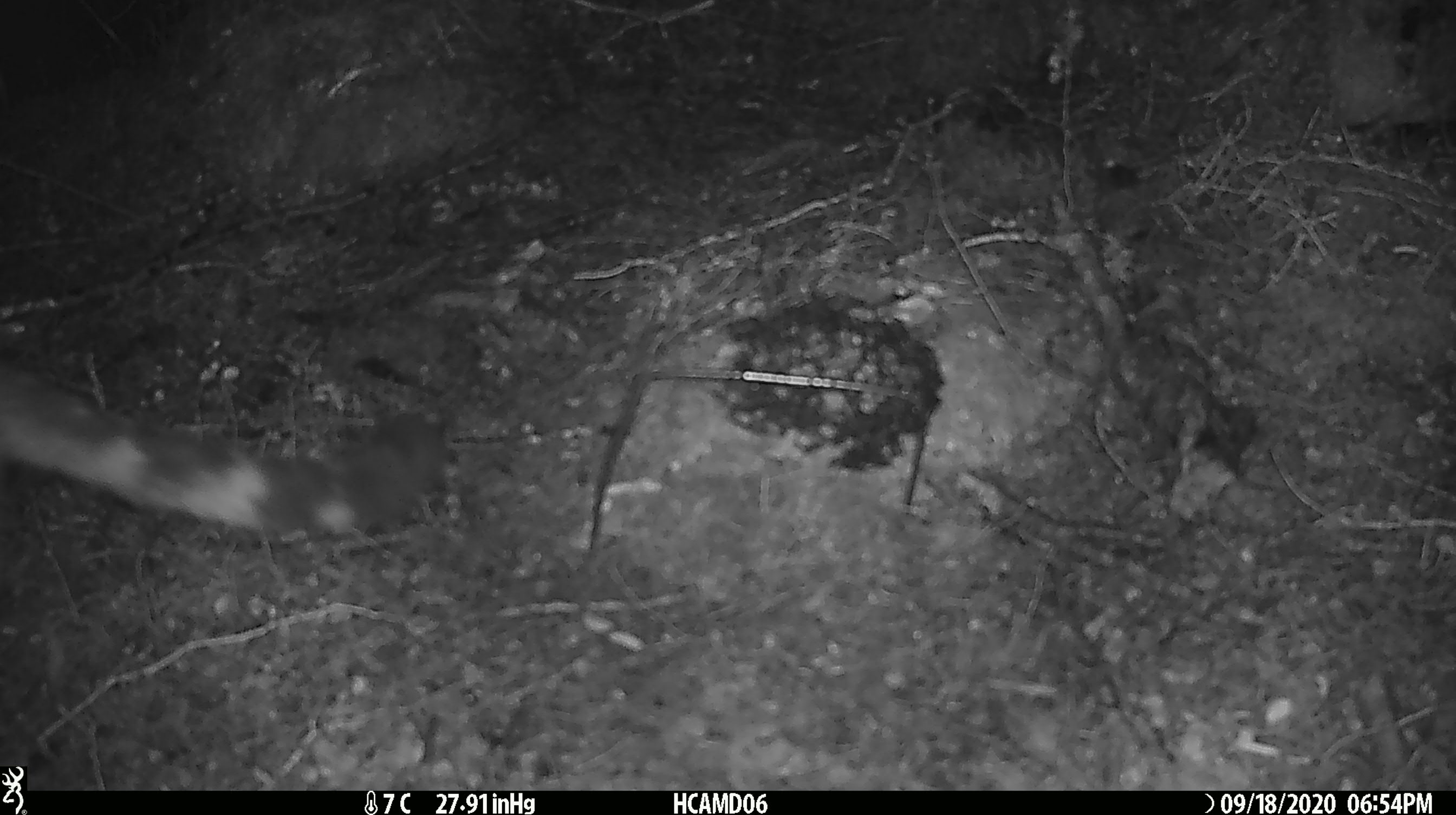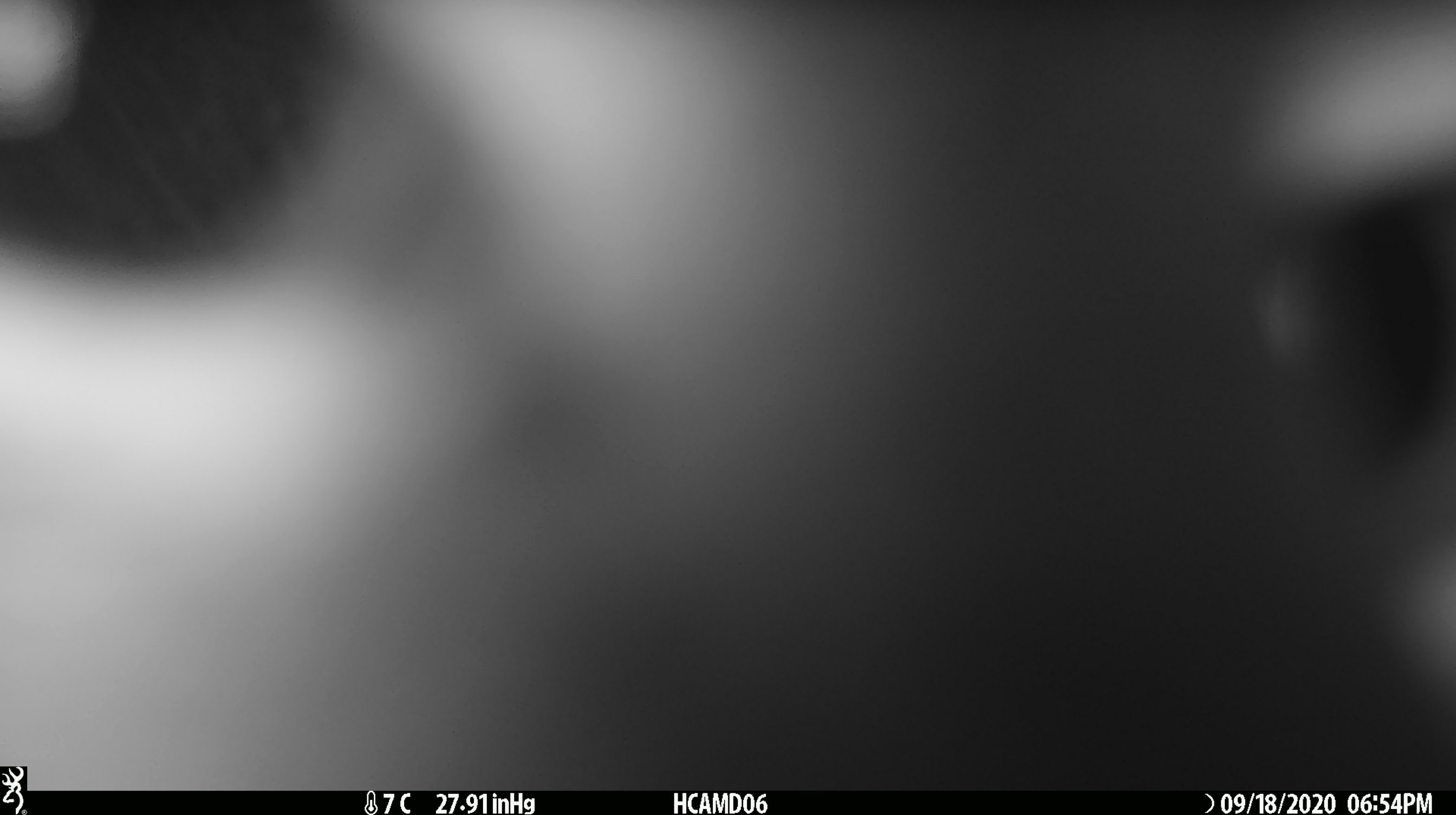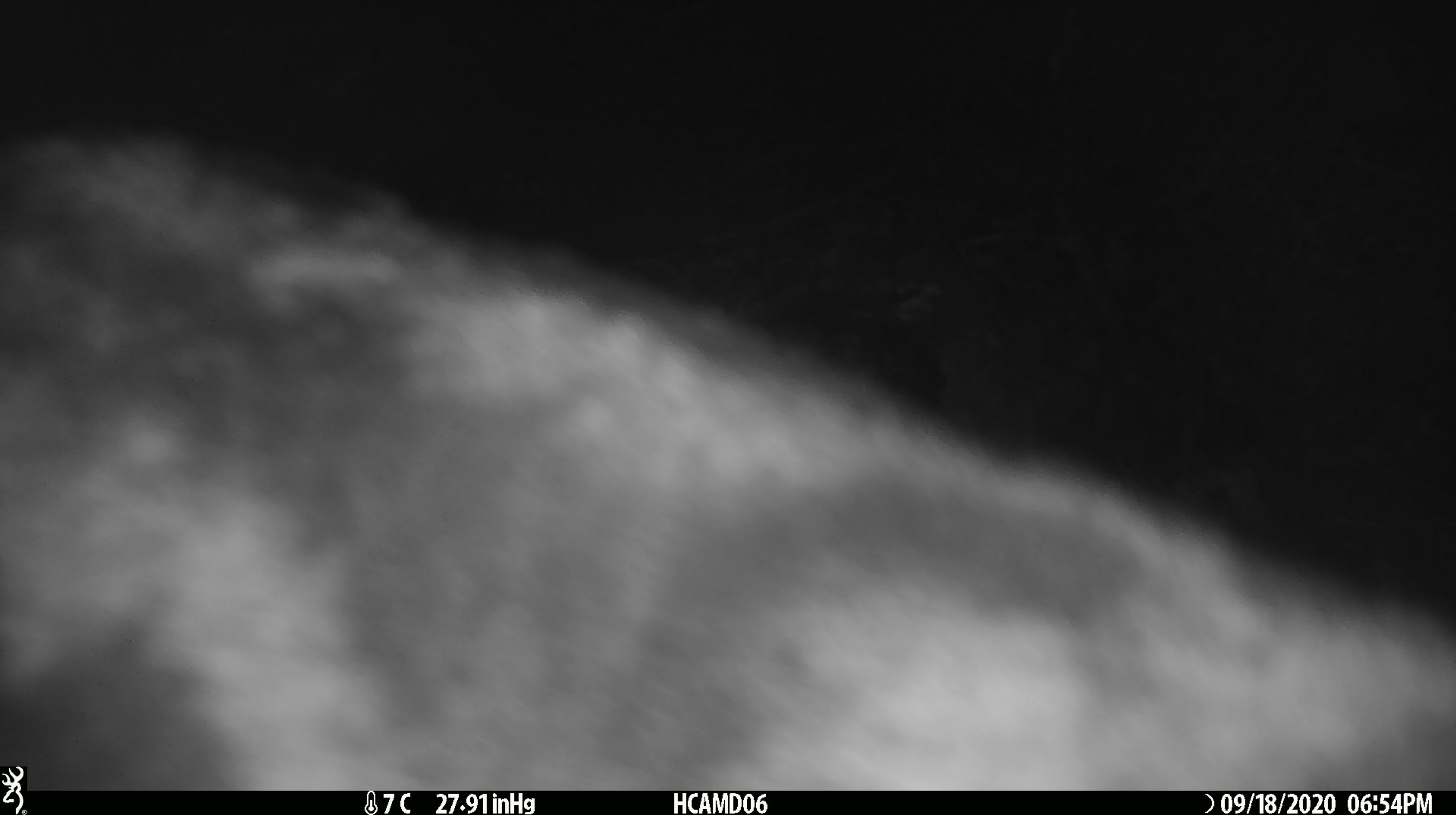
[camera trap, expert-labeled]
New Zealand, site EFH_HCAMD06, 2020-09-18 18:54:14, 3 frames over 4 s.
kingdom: Animalia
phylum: Chordata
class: Mammalia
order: Carnivora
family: Felidae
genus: Felis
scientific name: Felis catus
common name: domestic cat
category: cat